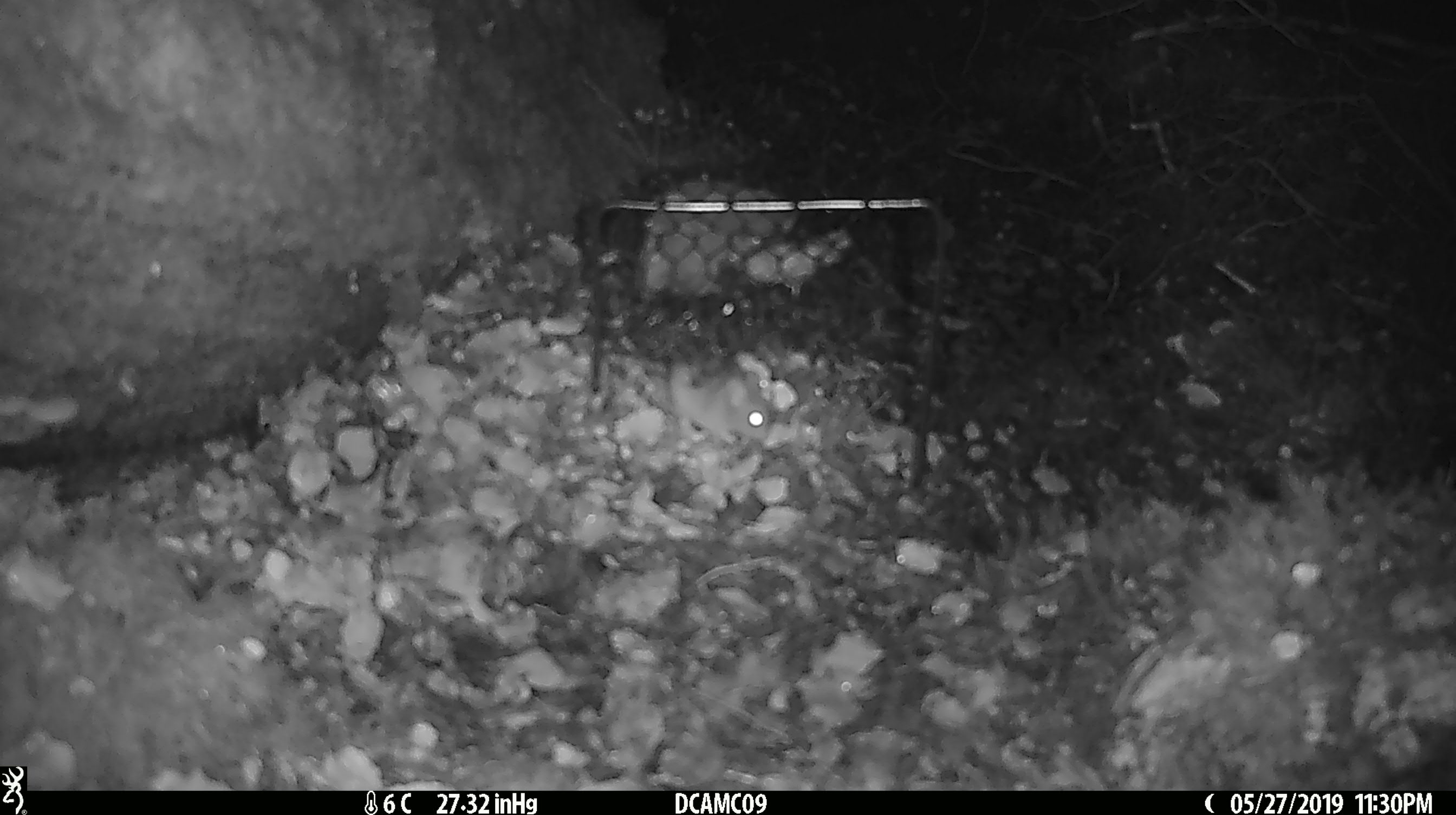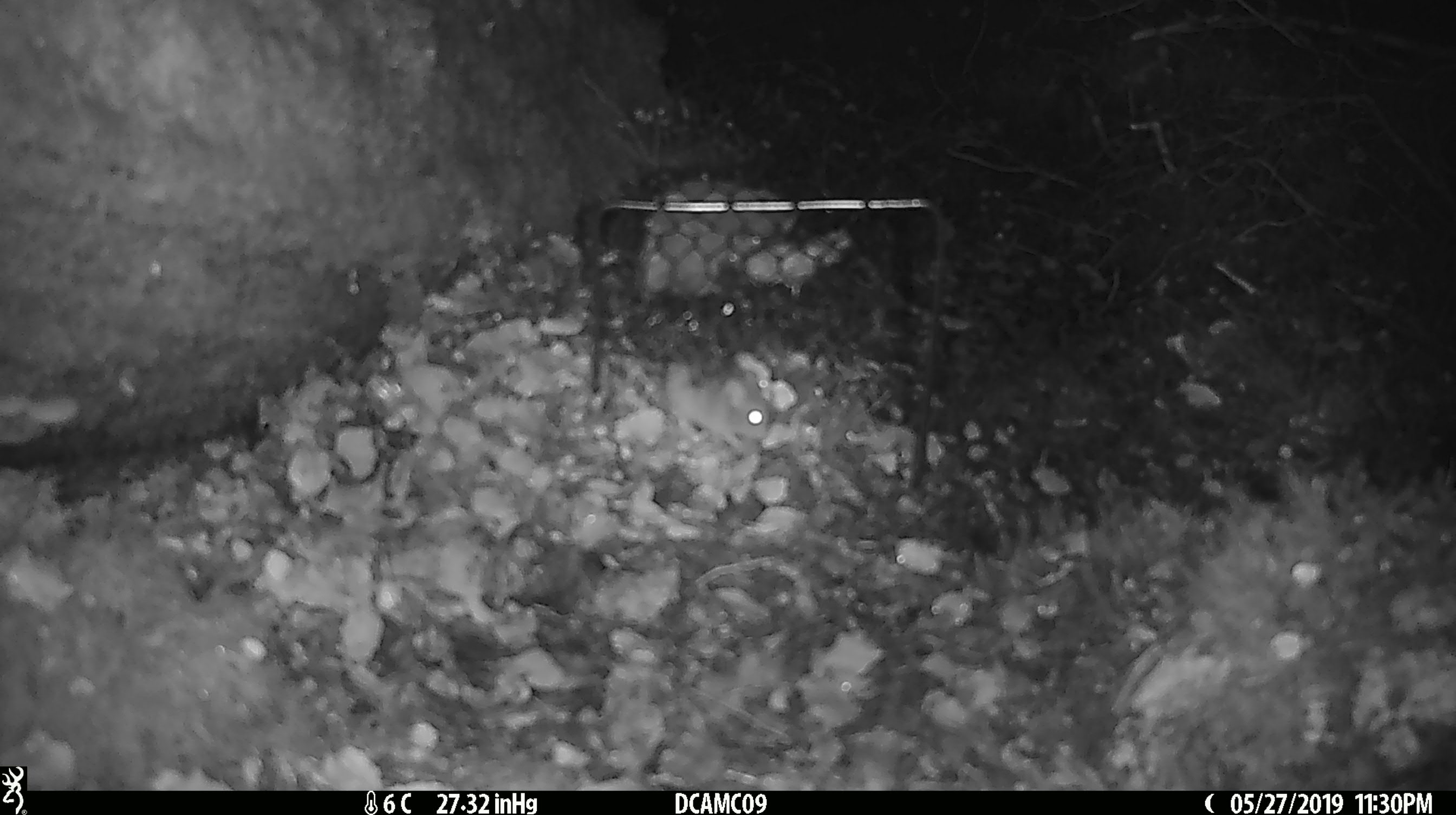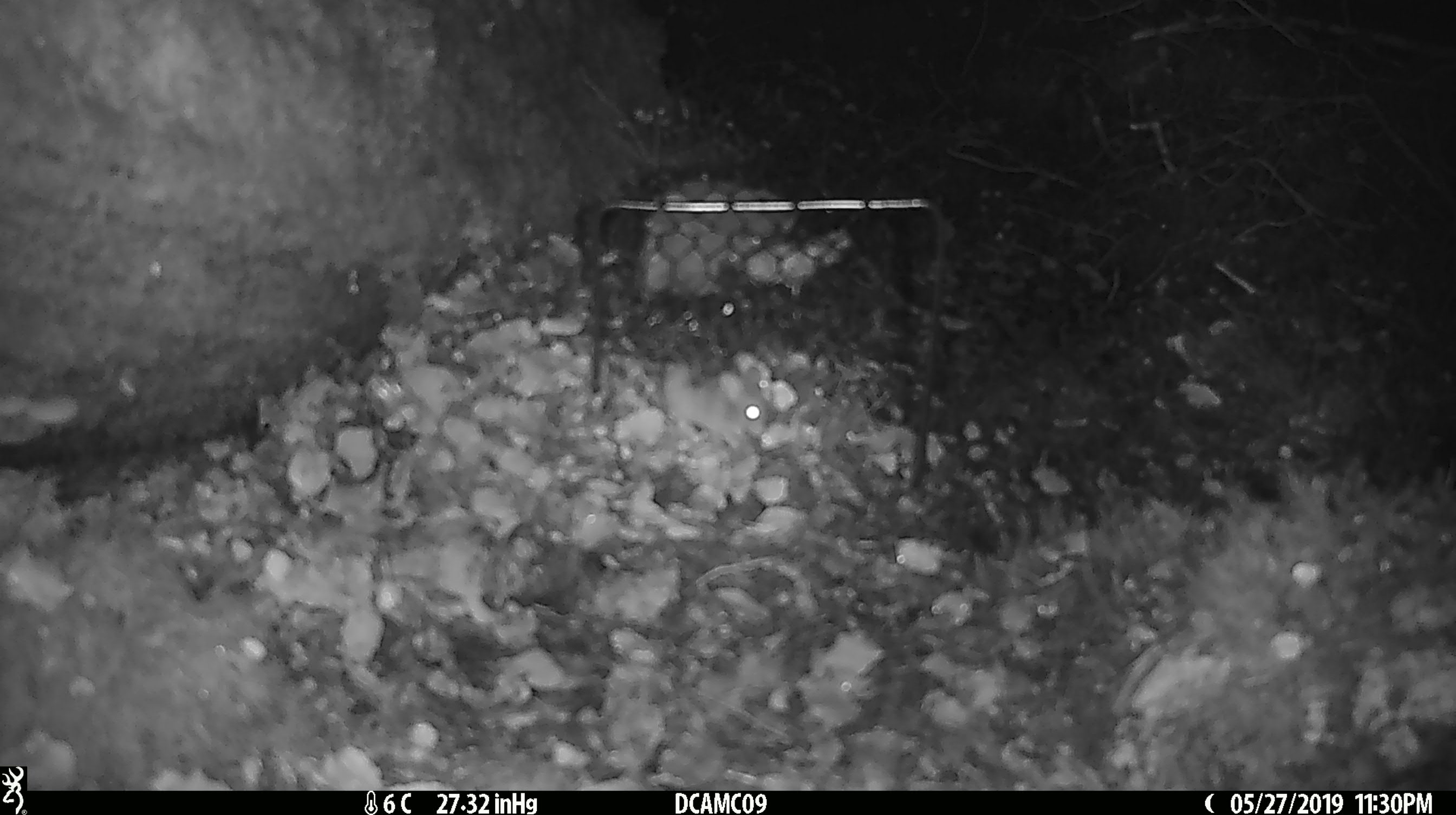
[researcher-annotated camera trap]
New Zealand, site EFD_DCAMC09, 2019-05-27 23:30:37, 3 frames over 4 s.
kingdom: Animalia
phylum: Chordata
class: Mammalia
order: Rodentia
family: Muridae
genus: Mus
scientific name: Mus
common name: mouse